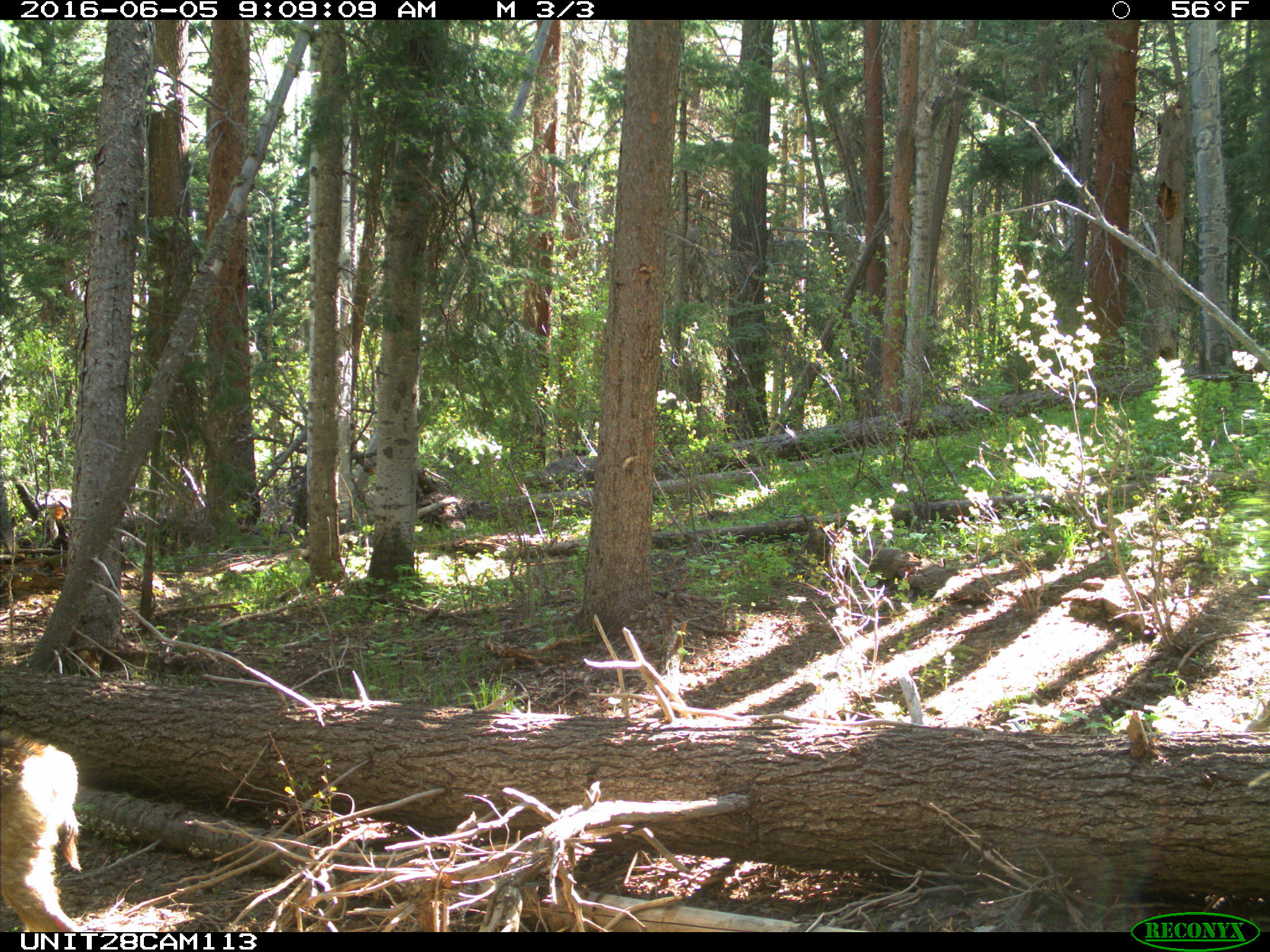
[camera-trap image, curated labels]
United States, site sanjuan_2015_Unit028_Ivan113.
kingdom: Animalia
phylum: Chordata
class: Mammalia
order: Artiodactyla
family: Cervidae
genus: Odocoileus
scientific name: Odocoileus hemionus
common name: mule deer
Odocoileus hemionus (mule deer).